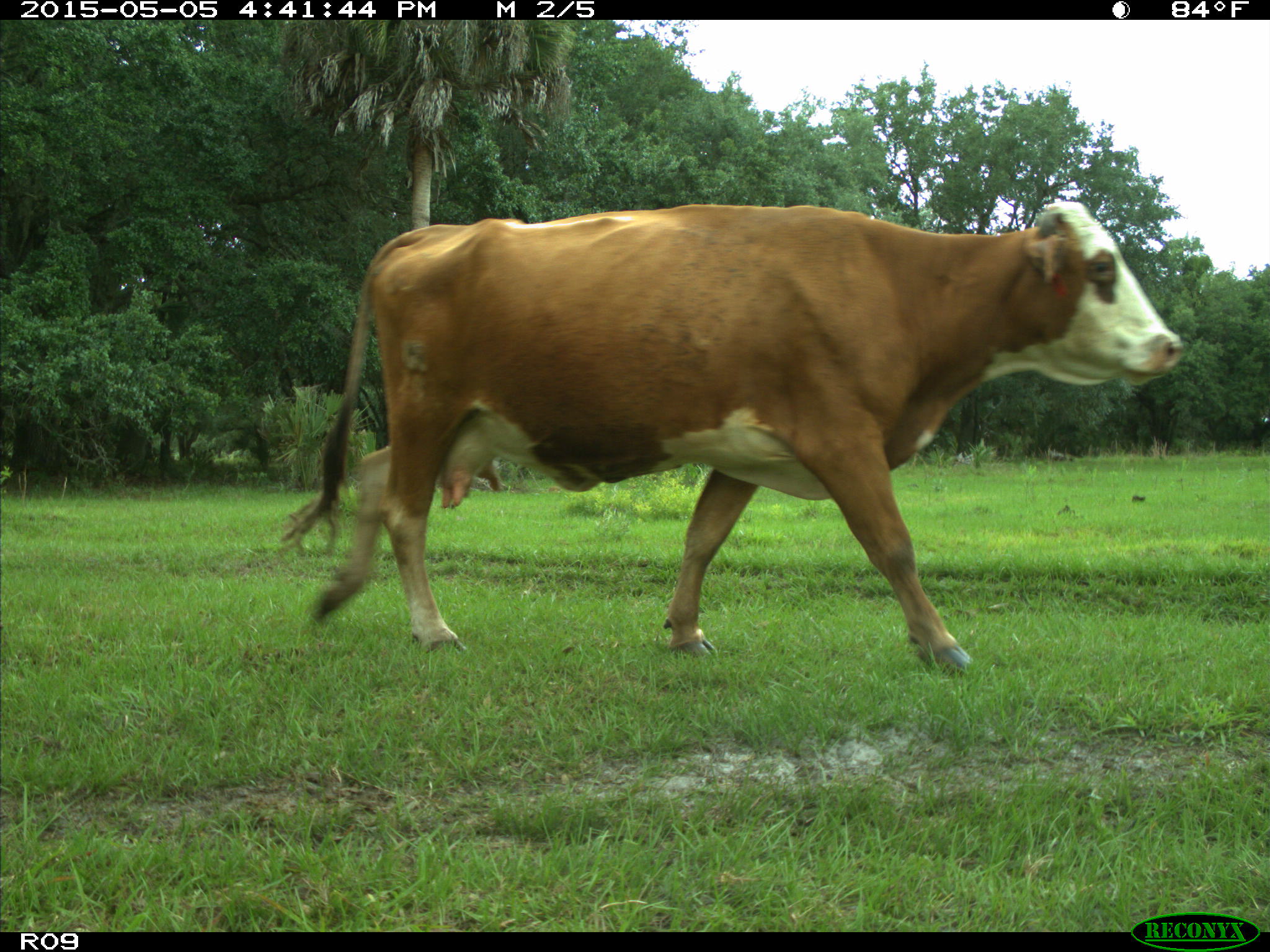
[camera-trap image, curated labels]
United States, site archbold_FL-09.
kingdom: Animalia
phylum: Chordata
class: Mammalia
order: Artiodactyla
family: Bovidae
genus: Bos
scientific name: Bos taurus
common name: domestic cow